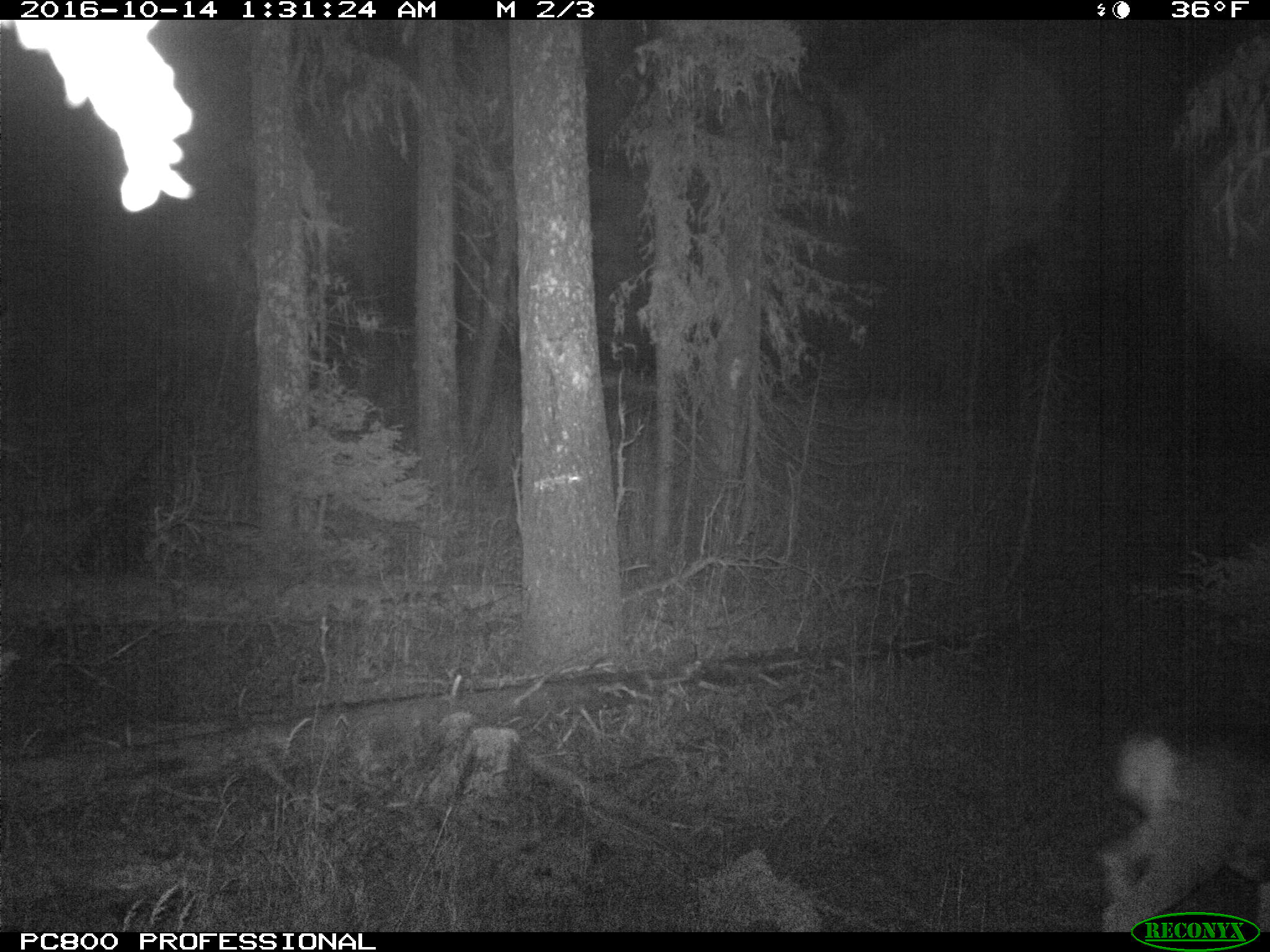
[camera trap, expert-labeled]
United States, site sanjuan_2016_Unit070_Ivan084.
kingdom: Animalia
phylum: Chordata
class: Mammalia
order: Artiodactyla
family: Cervidae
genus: Odocoileus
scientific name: Odocoileus hemionus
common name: mule deer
Odocoileus hemionus (mule deer).